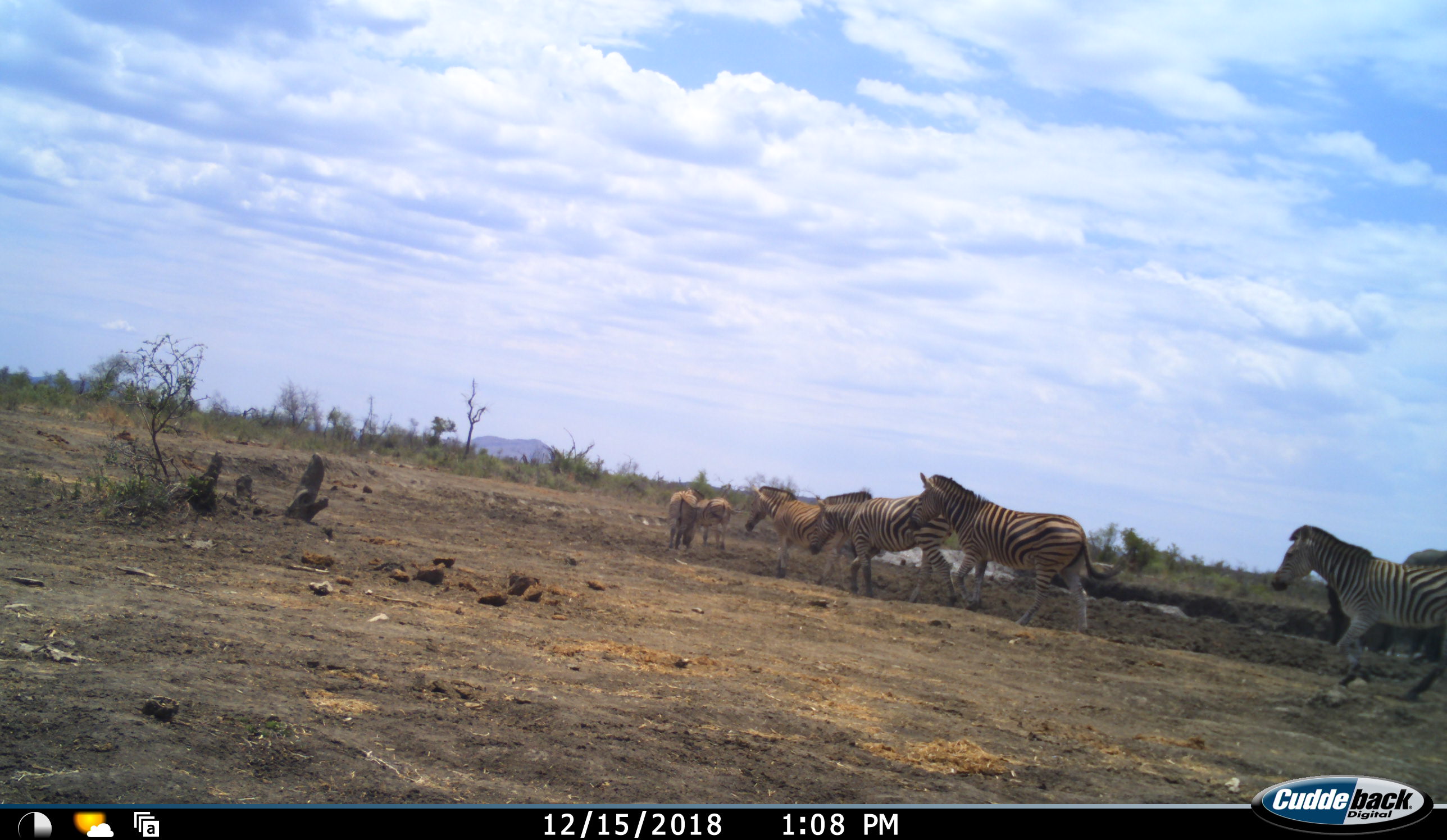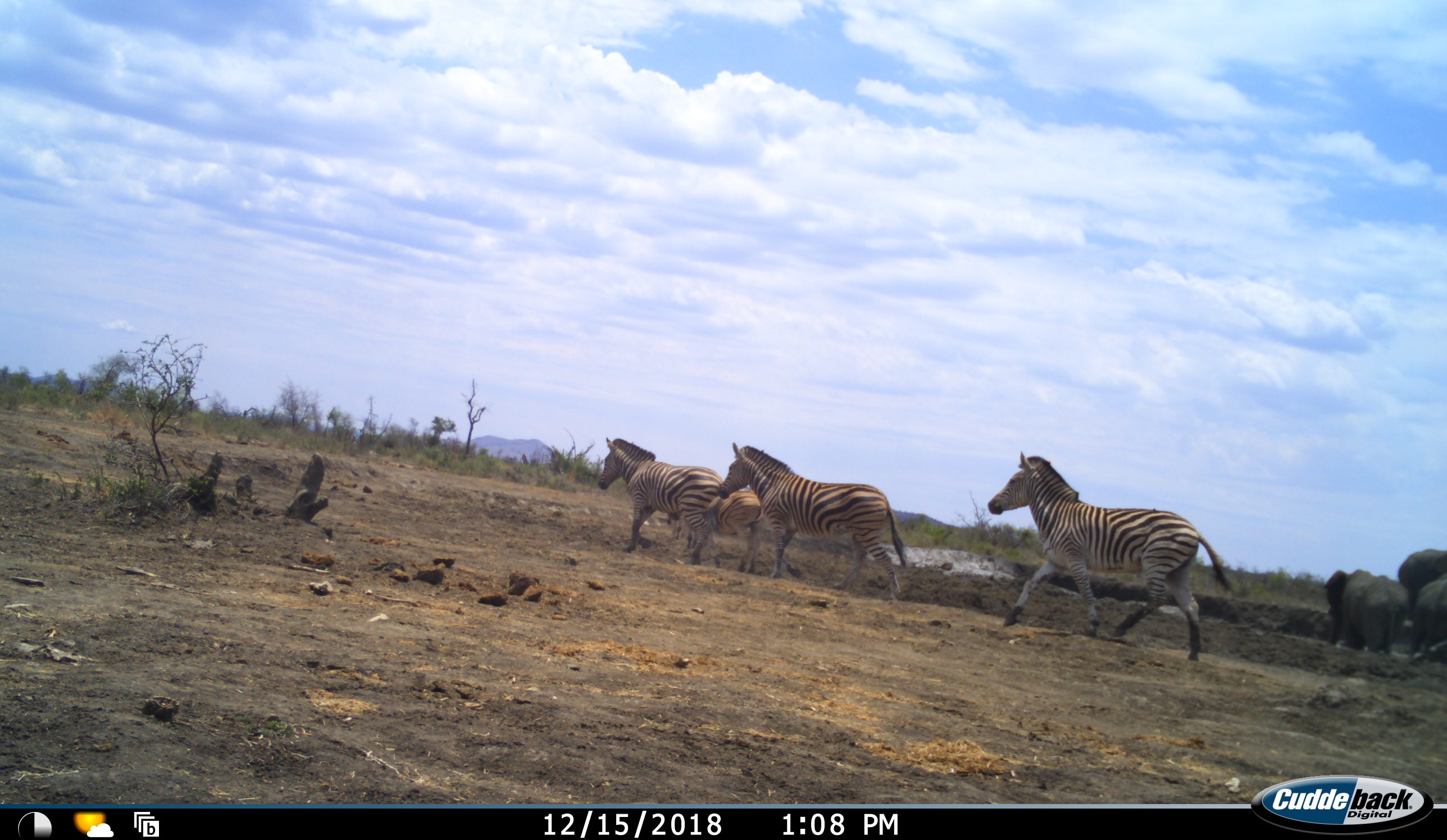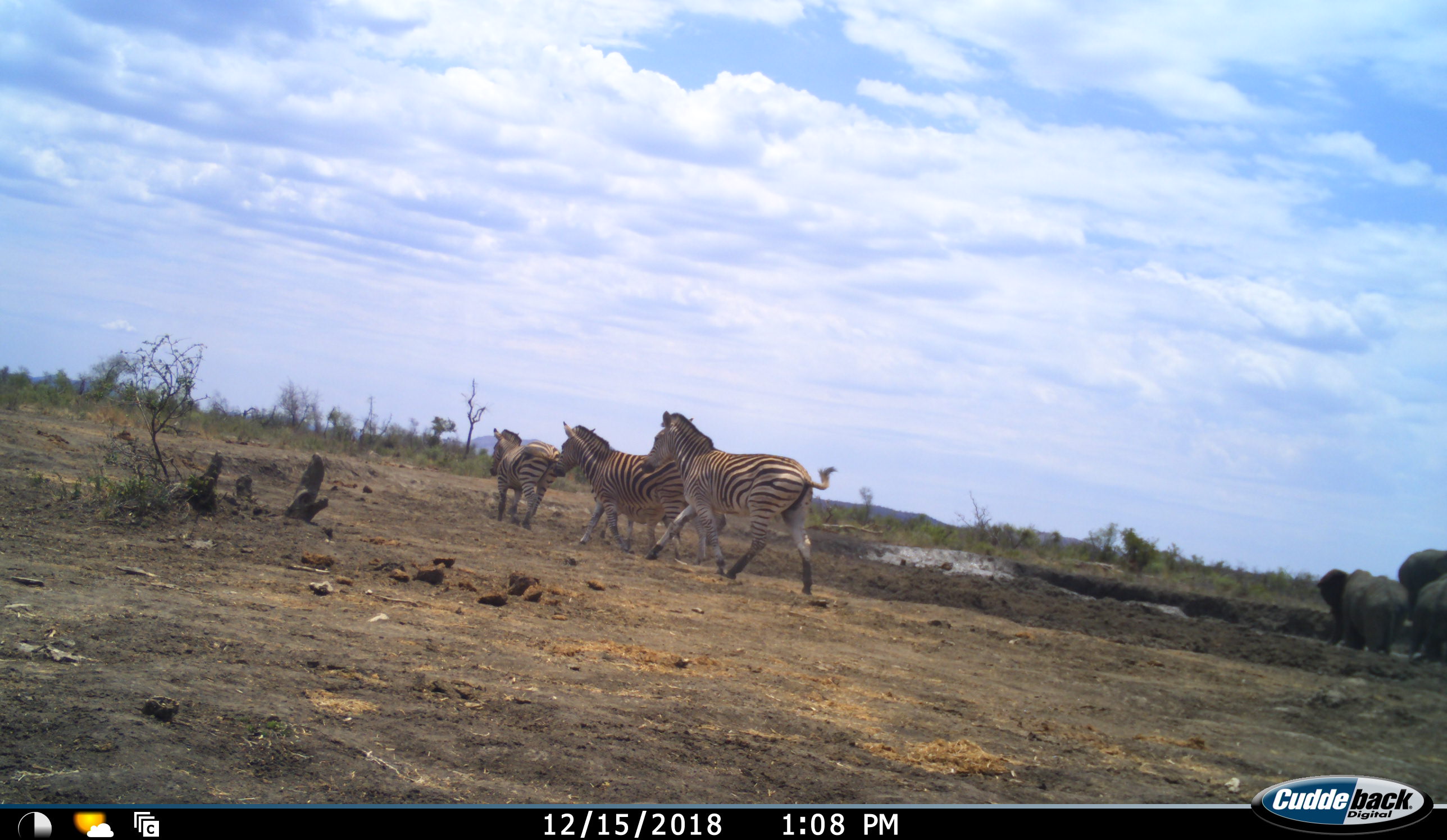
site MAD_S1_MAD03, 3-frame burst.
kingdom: Animalia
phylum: Chordata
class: Mammalia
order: Proboscidea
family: Elephantidae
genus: Loxodonta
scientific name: Loxodonta africana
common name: african bush elephant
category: elephant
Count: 3.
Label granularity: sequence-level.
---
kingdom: Animalia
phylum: Chordata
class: Mammalia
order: Perissodactyla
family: Equidae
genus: Equus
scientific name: Equus quagga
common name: plains zebra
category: zebraplains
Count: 6.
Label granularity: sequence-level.